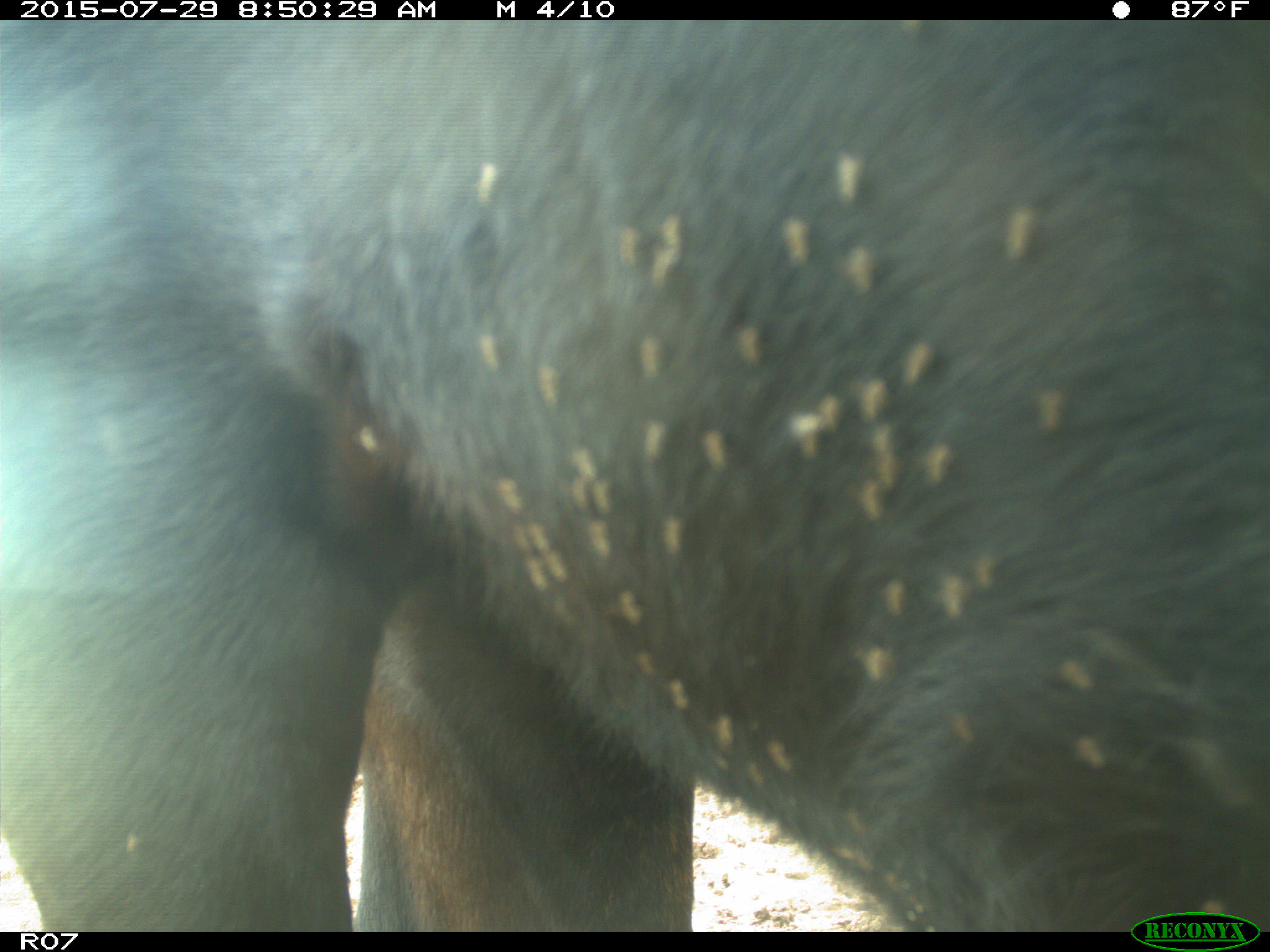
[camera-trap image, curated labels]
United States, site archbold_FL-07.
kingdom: Animalia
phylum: Chordata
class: Mammalia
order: Artiodactyla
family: Bovidae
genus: Bos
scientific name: Bos taurus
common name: domestic cow